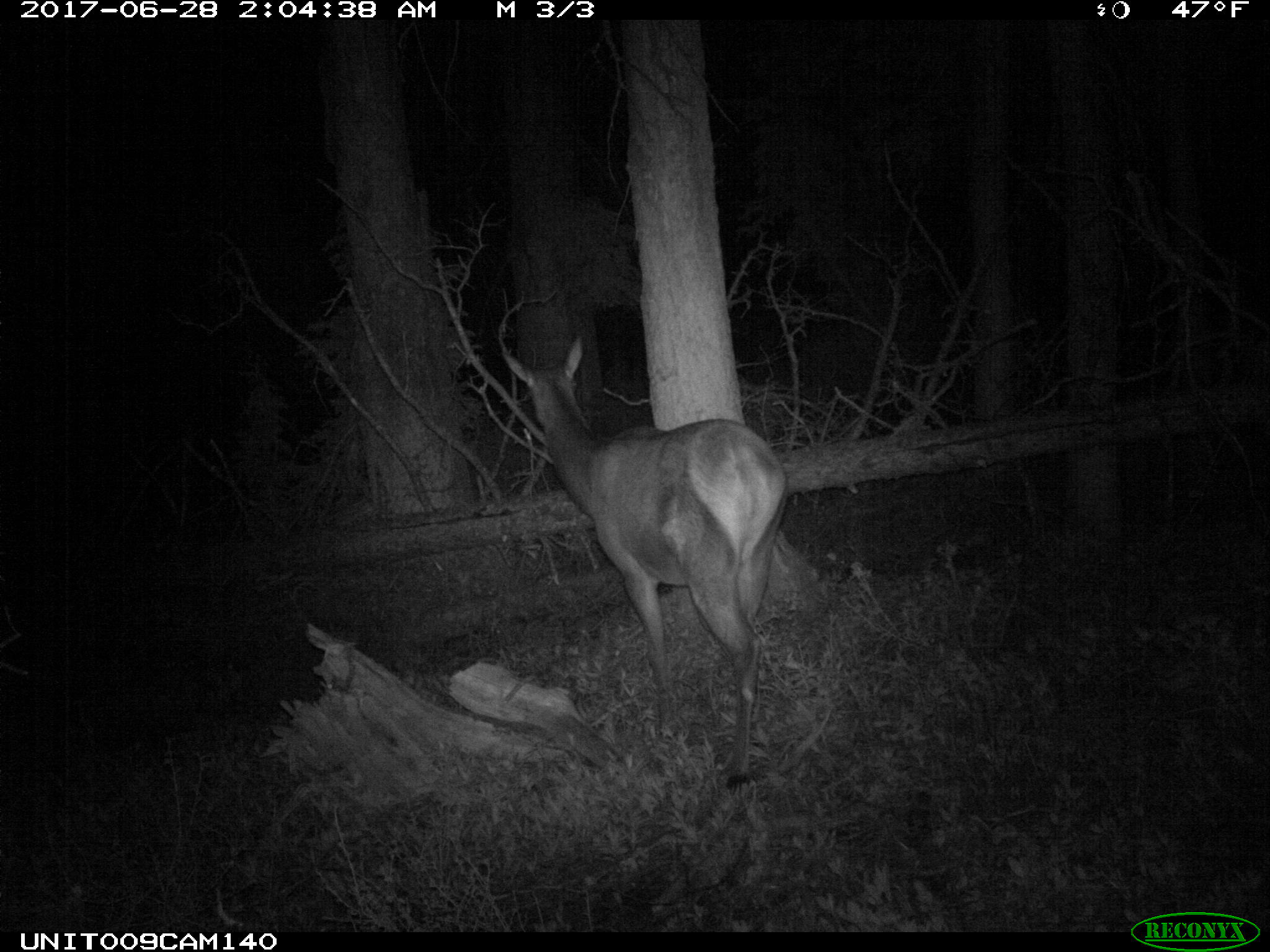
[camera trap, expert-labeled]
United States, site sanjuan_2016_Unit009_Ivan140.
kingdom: Animalia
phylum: Chordata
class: Mammalia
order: Artiodactyla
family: Cervidae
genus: Cervus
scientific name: Cervus elaphus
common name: red deer